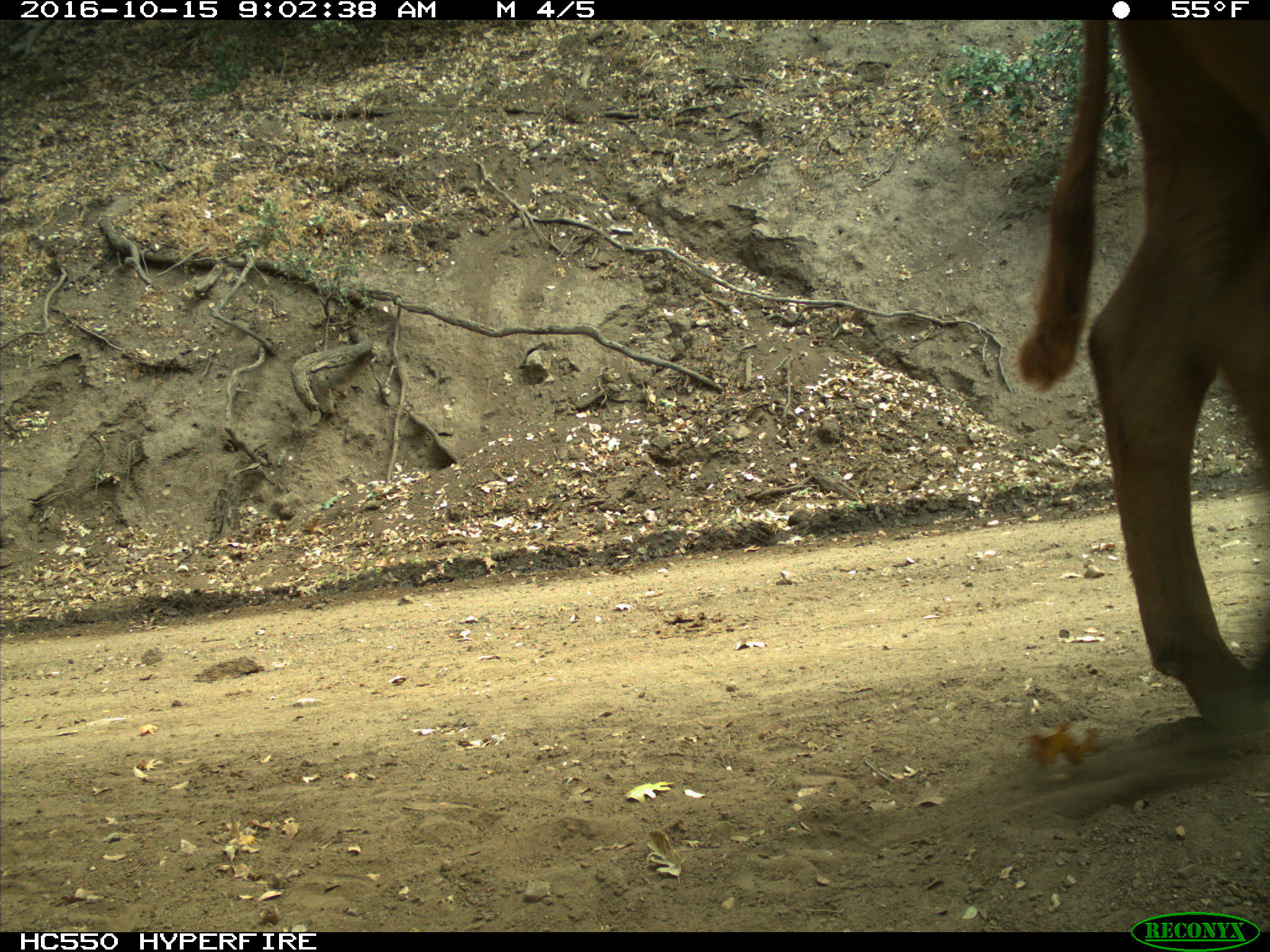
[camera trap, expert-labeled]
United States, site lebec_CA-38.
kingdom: Animalia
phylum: Chordata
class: Mammalia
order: Artiodactyla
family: Bovidae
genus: Bos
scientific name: Bos taurus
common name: domestic cow